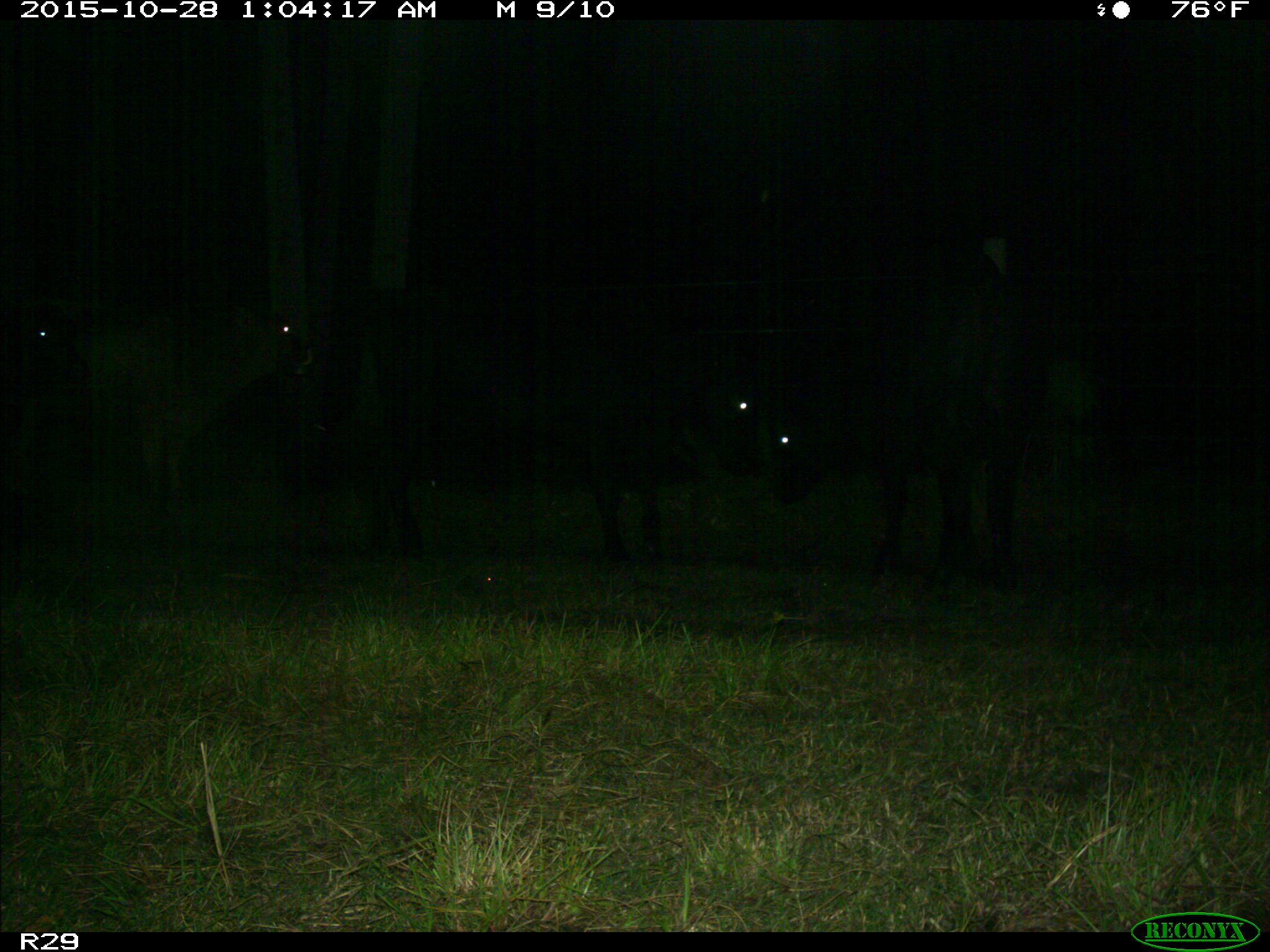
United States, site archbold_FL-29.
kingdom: Animalia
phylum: Chordata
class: Mammalia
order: Artiodactyla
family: Bovidae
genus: Bos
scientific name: Bos taurus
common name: domestic cow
Bos taurus (domestic cow).